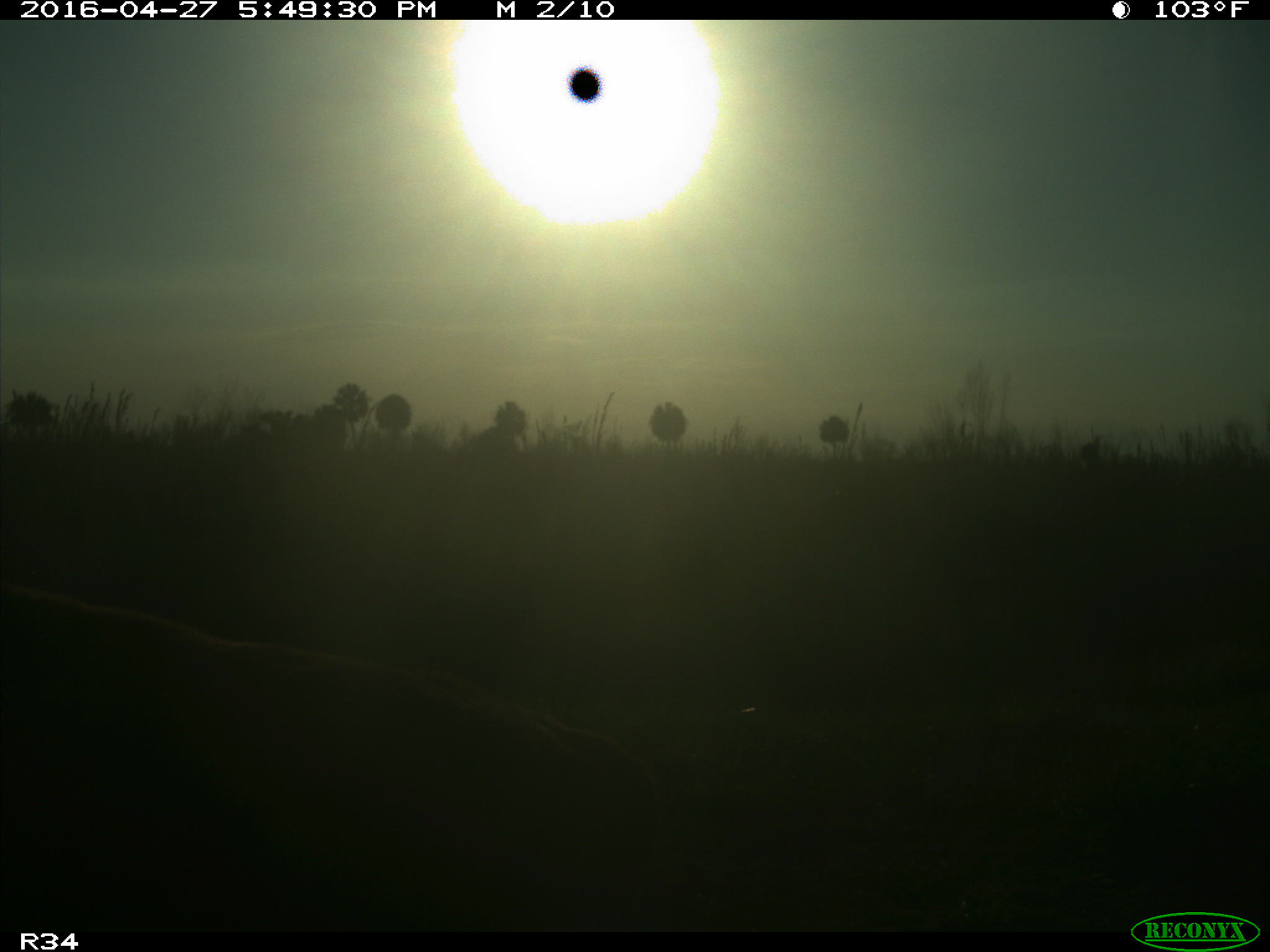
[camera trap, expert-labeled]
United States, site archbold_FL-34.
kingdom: Animalia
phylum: Chordata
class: Mammalia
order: Artiodactyla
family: Bovidae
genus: Bos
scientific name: Bos taurus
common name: domestic cow